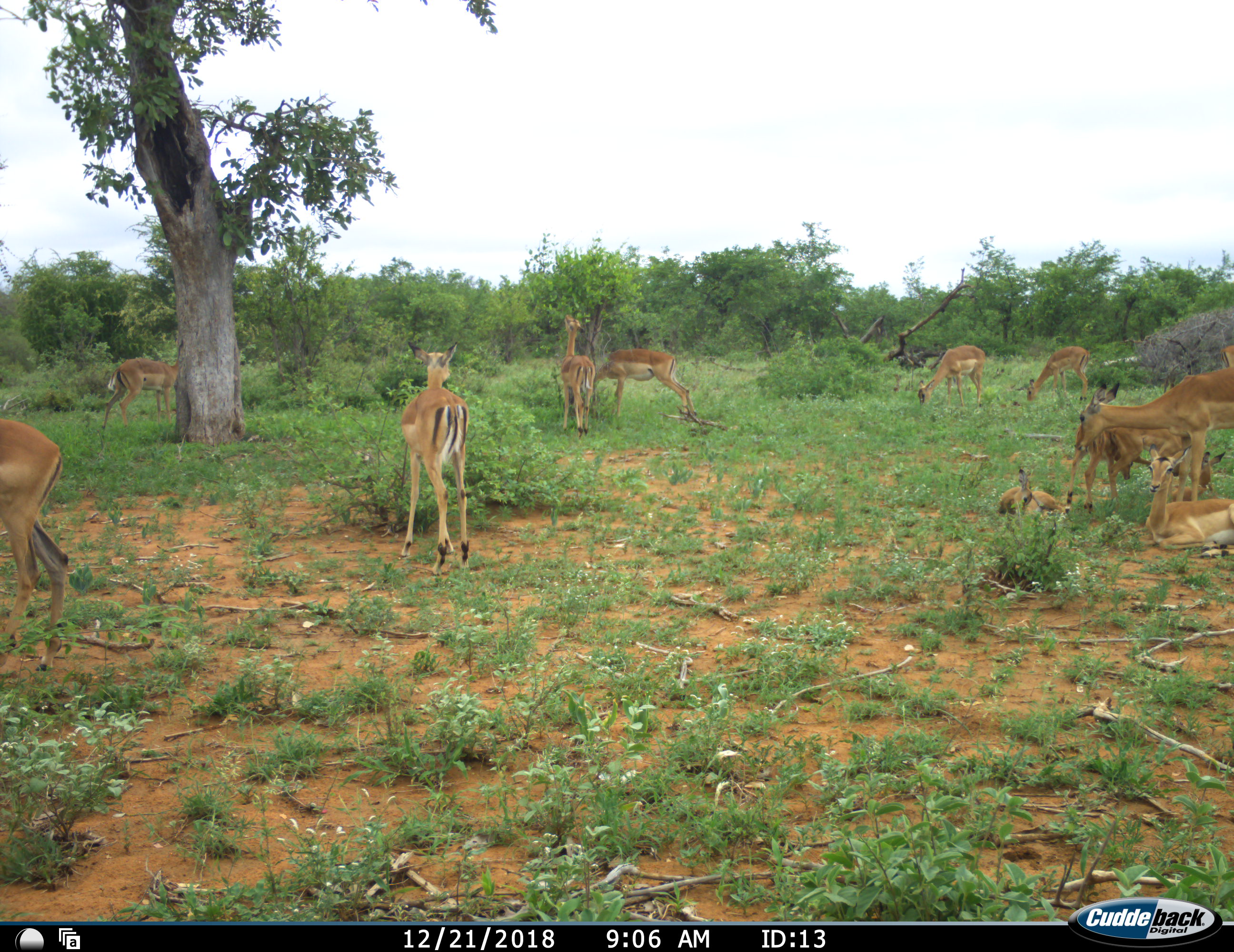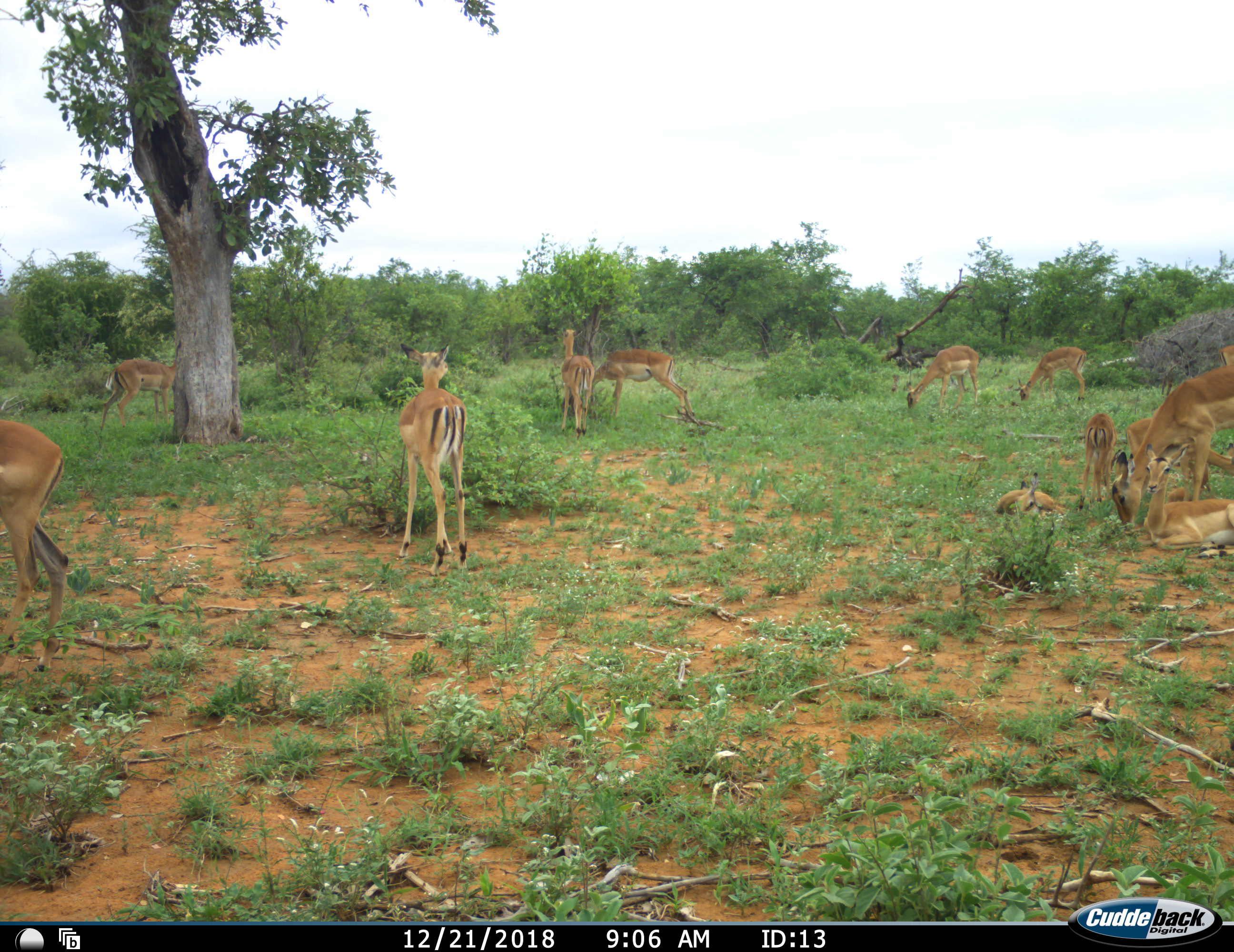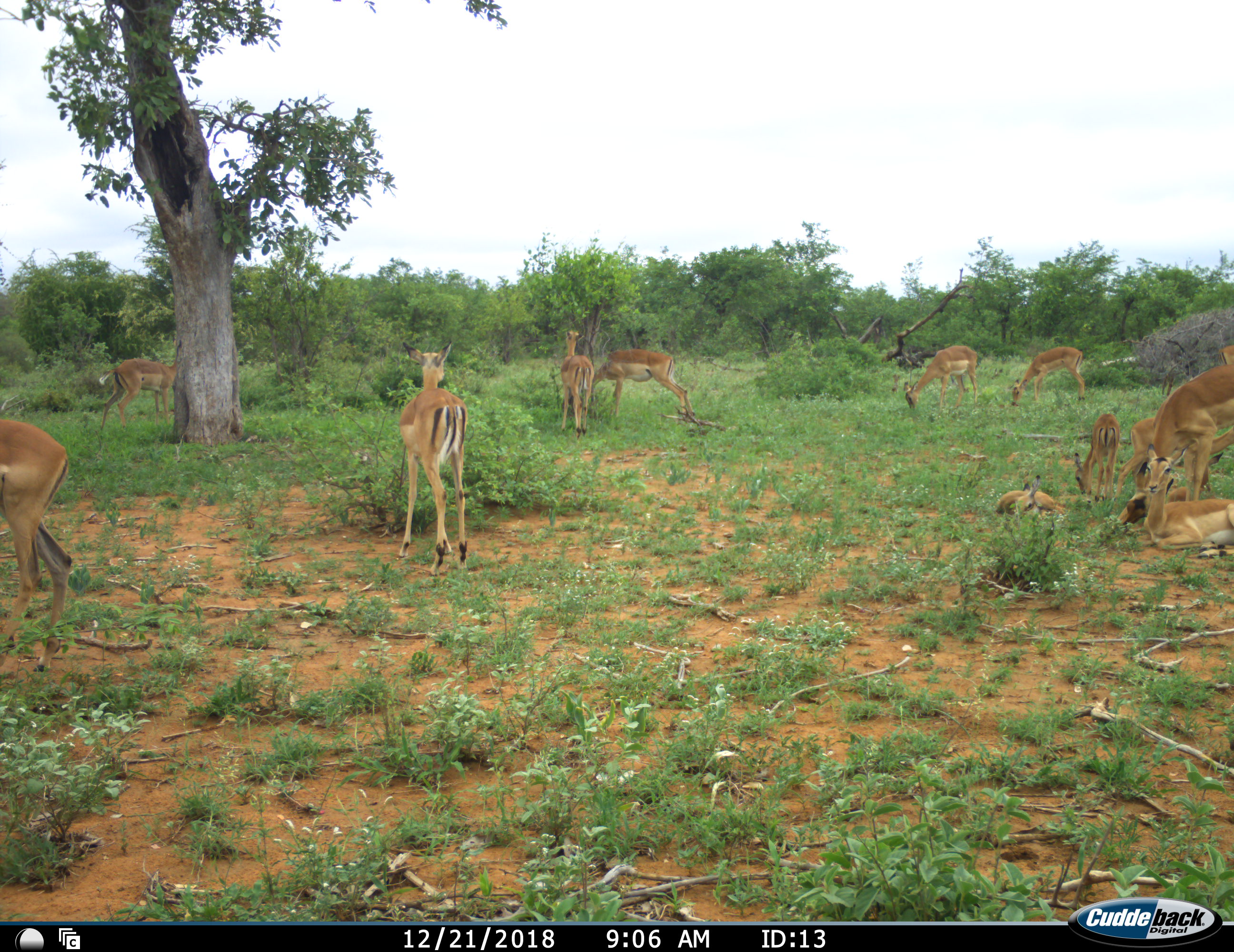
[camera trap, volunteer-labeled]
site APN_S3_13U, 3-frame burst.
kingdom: Animalia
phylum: Chordata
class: Mammalia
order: Artiodactyla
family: Bovidae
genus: Aepyceros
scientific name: Aepyceros melampus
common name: impala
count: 11-50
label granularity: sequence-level